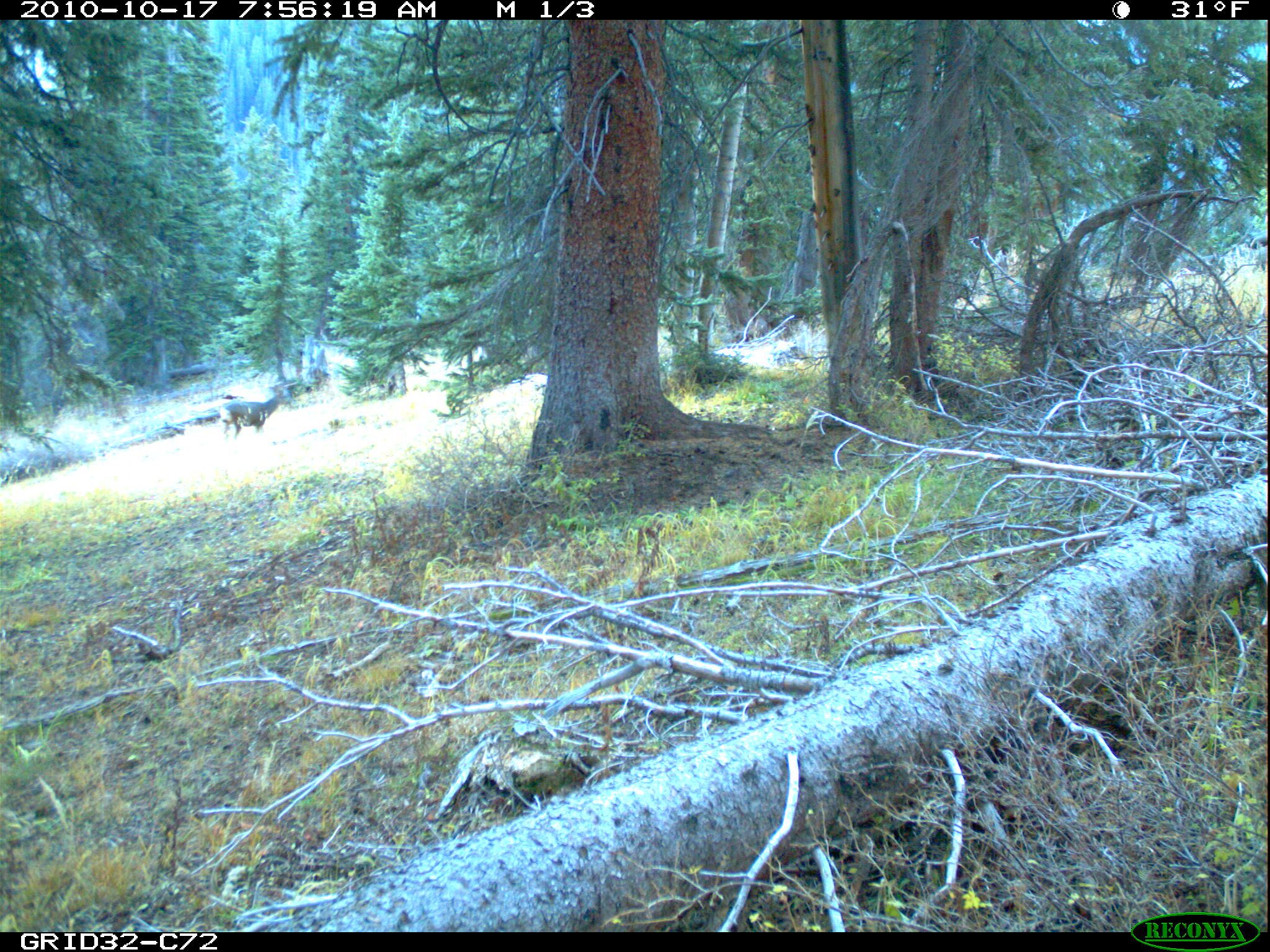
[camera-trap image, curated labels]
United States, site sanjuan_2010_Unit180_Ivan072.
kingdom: Animalia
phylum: Chordata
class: Mammalia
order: Artiodactyla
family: Cervidae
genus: Odocoileus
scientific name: Odocoileus hemionus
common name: mule deer